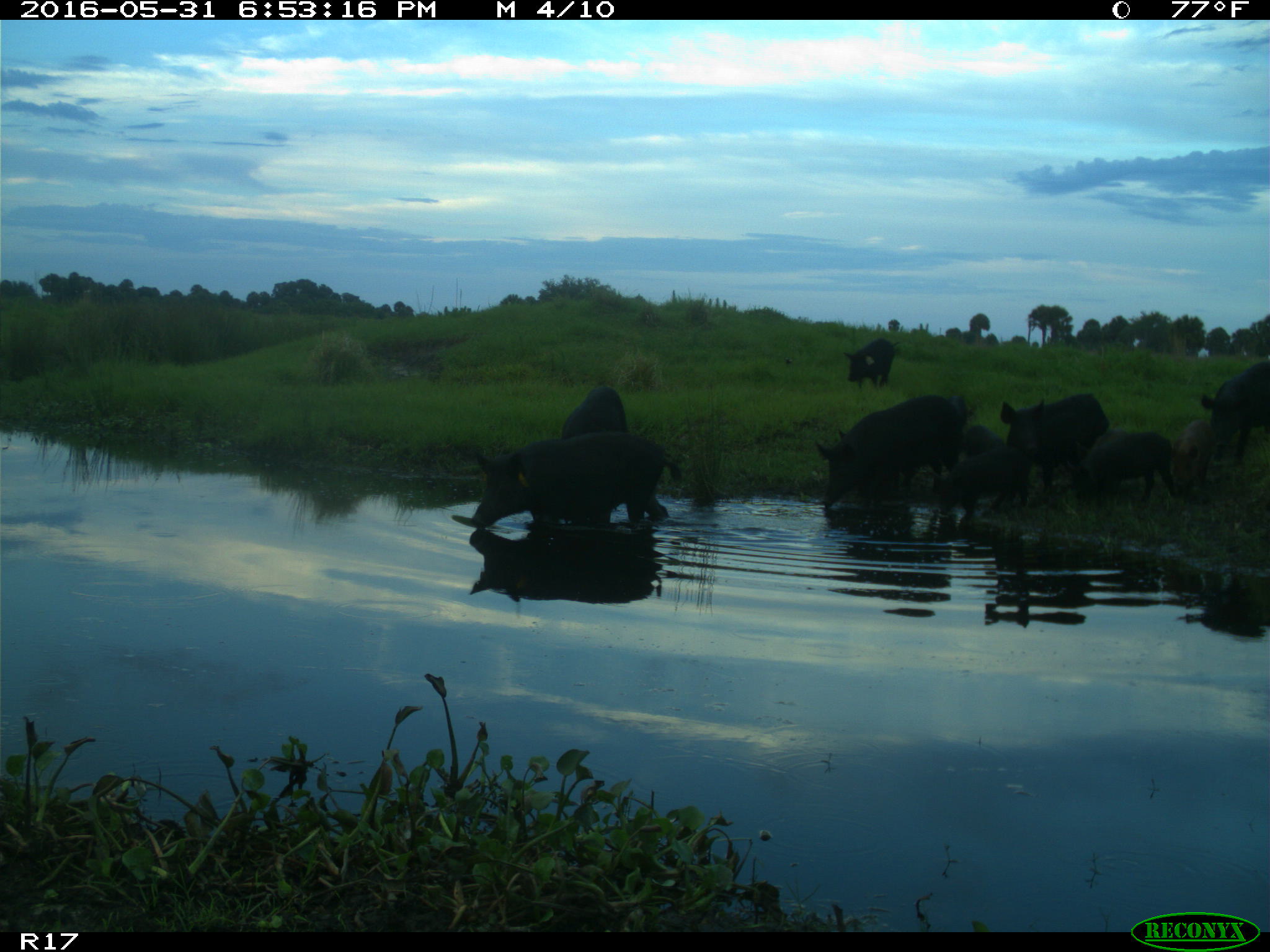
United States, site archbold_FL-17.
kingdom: Animalia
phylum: Chordata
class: Mammalia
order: Artiodactyla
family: Suidae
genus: Sus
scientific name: Sus scrofa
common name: wild boar